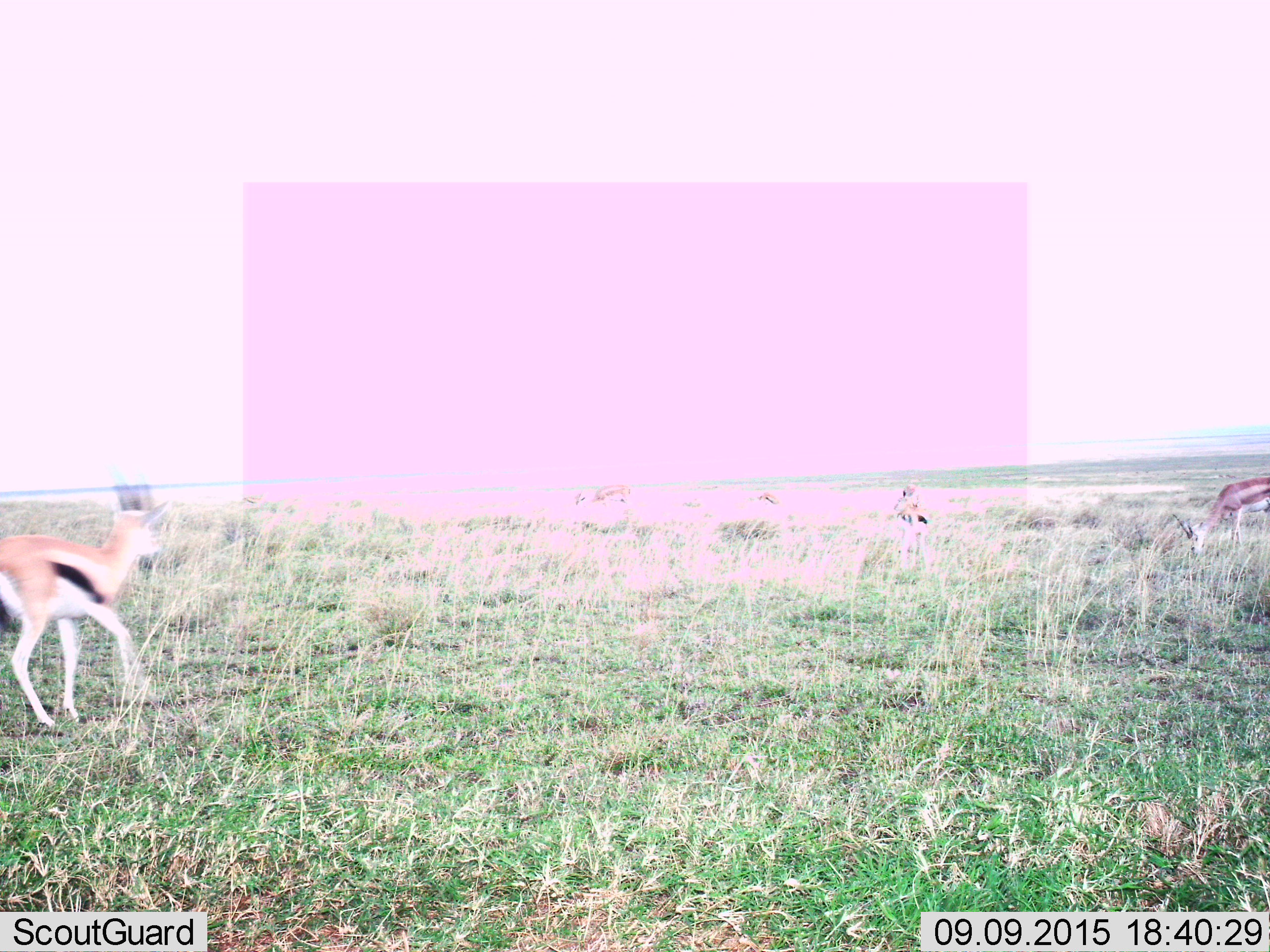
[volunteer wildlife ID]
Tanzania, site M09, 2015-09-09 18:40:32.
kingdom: Animalia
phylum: Chordata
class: Mammalia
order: Artiodactyla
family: Bovidae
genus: Eudorcas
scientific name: Eudorcas thomsonii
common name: thomson's gazelle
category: gazellethomsons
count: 5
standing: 44%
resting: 0%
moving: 78%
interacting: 0%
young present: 0%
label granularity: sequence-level